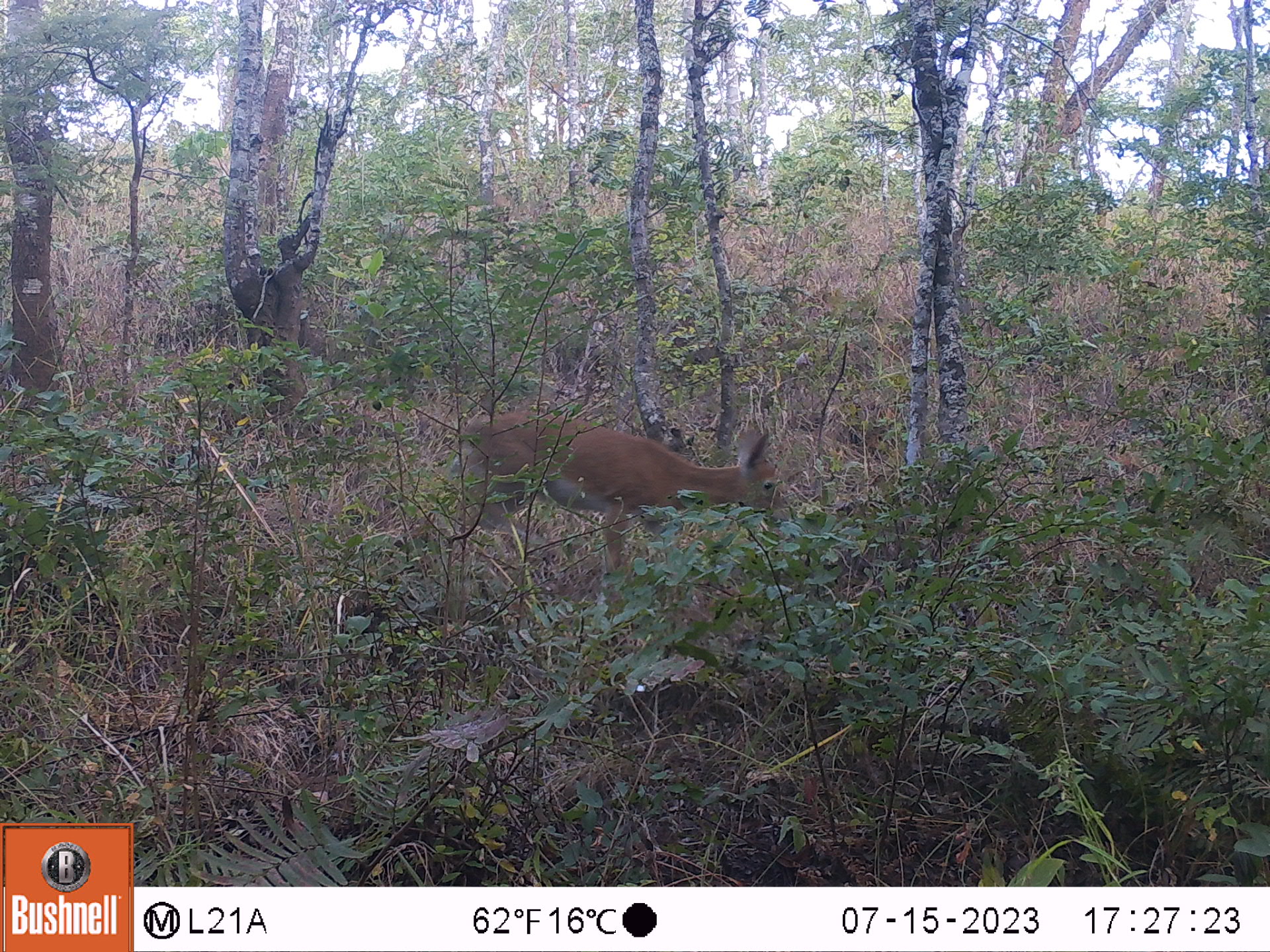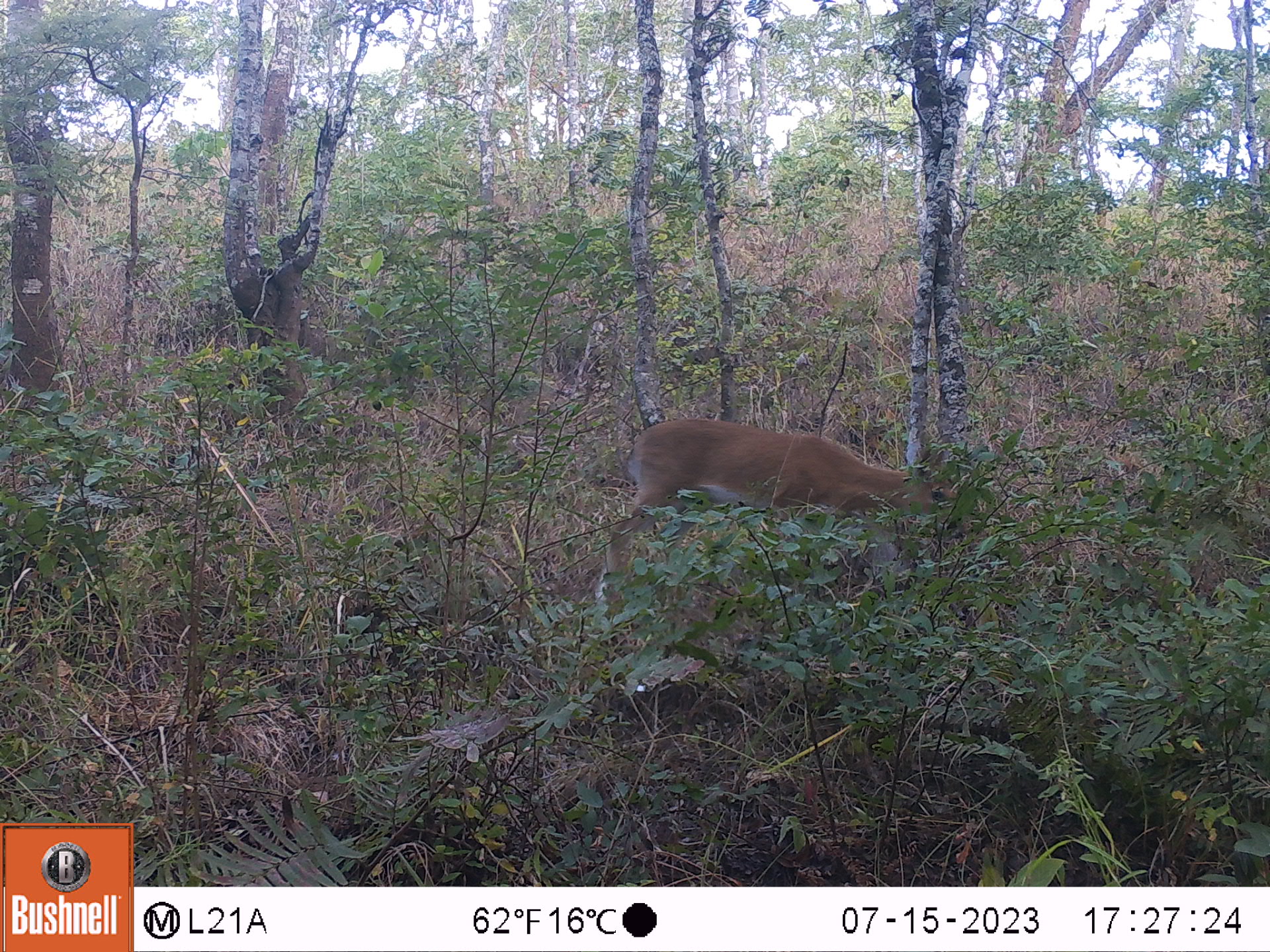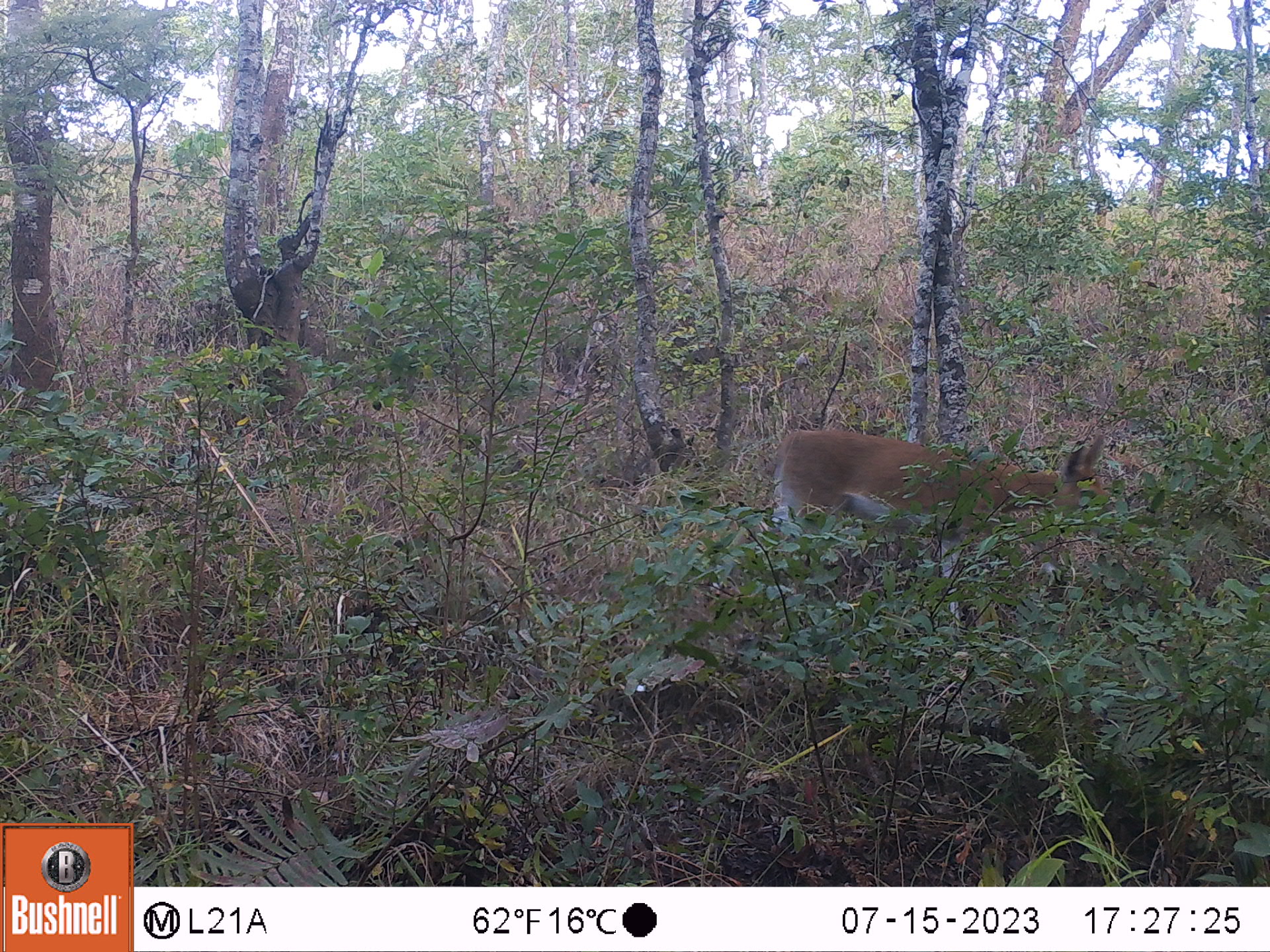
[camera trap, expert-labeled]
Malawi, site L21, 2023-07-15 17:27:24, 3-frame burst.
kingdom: Animalia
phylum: Chordata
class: Mammalia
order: Artiodactyla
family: Bovidae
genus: Sylvicapra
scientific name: Sylvicapra grimmia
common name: common duiker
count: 1